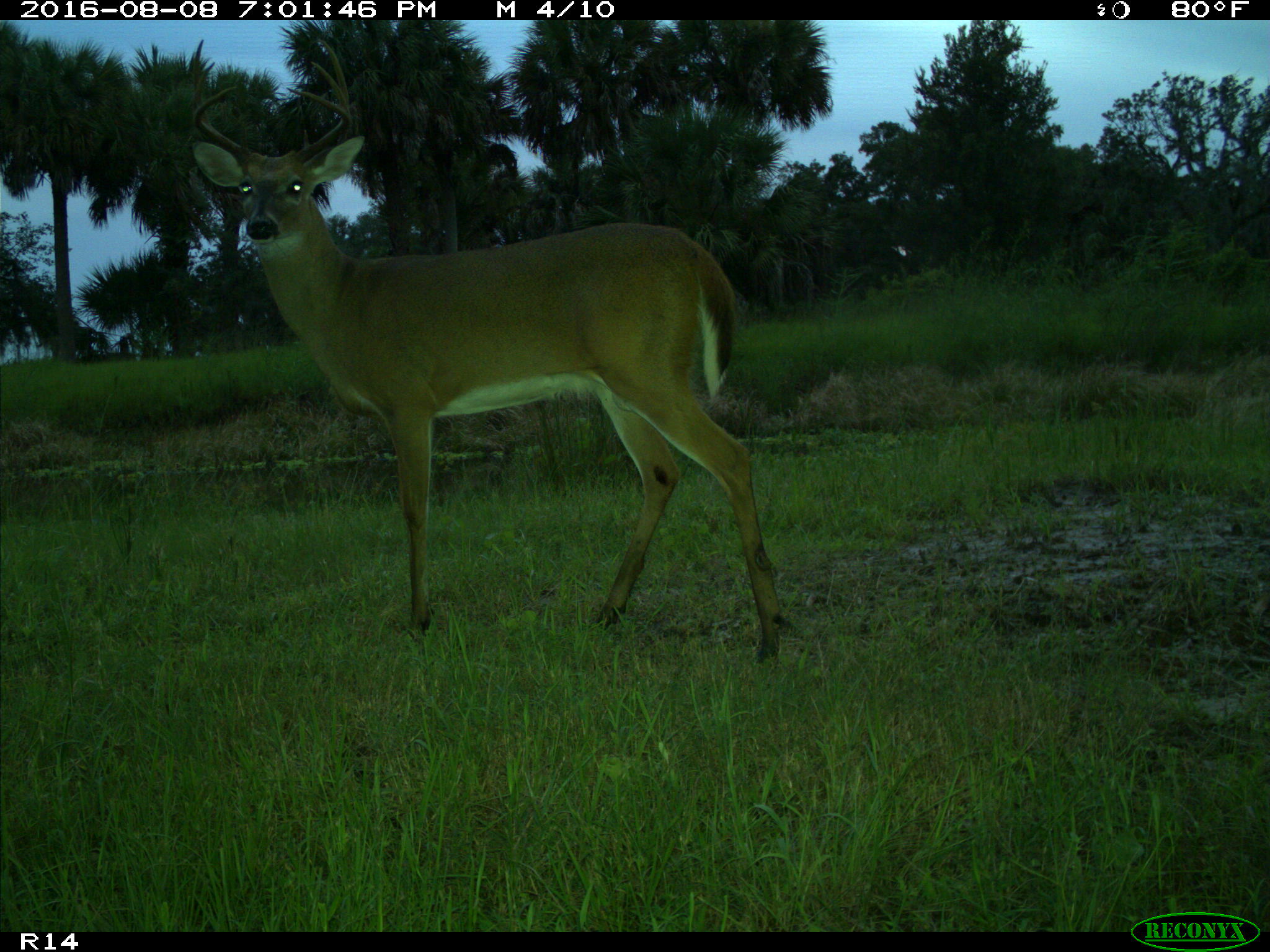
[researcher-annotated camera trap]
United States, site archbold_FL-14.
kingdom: Animalia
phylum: Chordata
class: Mammalia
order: Artiodactyla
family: Cervidae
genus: Odocoileus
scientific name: Odocoileus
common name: deer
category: unidentified deer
Unidentified deer (deer) (Odocoileus).